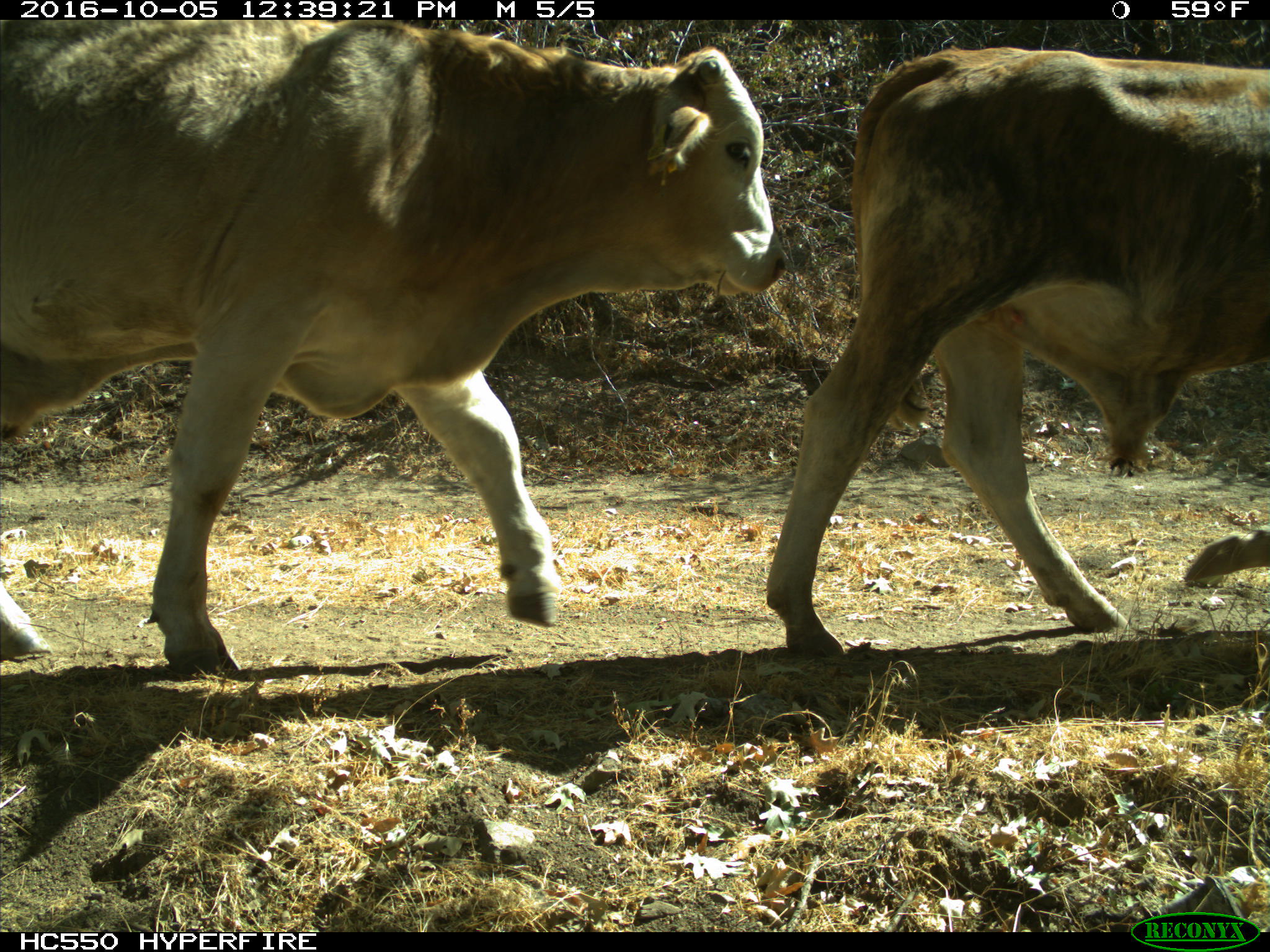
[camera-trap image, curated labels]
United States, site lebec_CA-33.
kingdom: Animalia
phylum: Chordata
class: Mammalia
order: Artiodactyla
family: Bovidae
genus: Bos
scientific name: Bos taurus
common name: domestic cow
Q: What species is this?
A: Bos taurus (domestic cow).